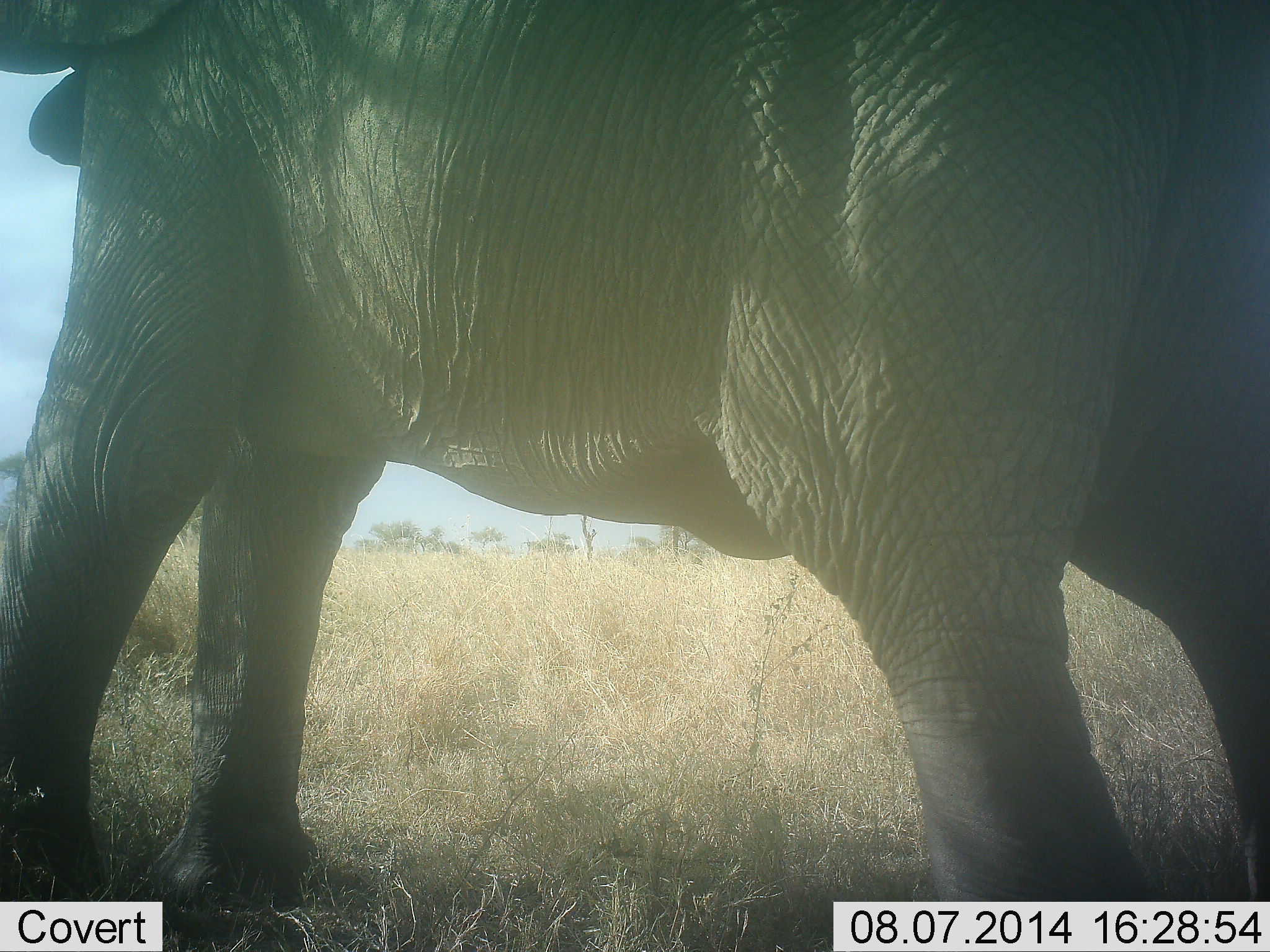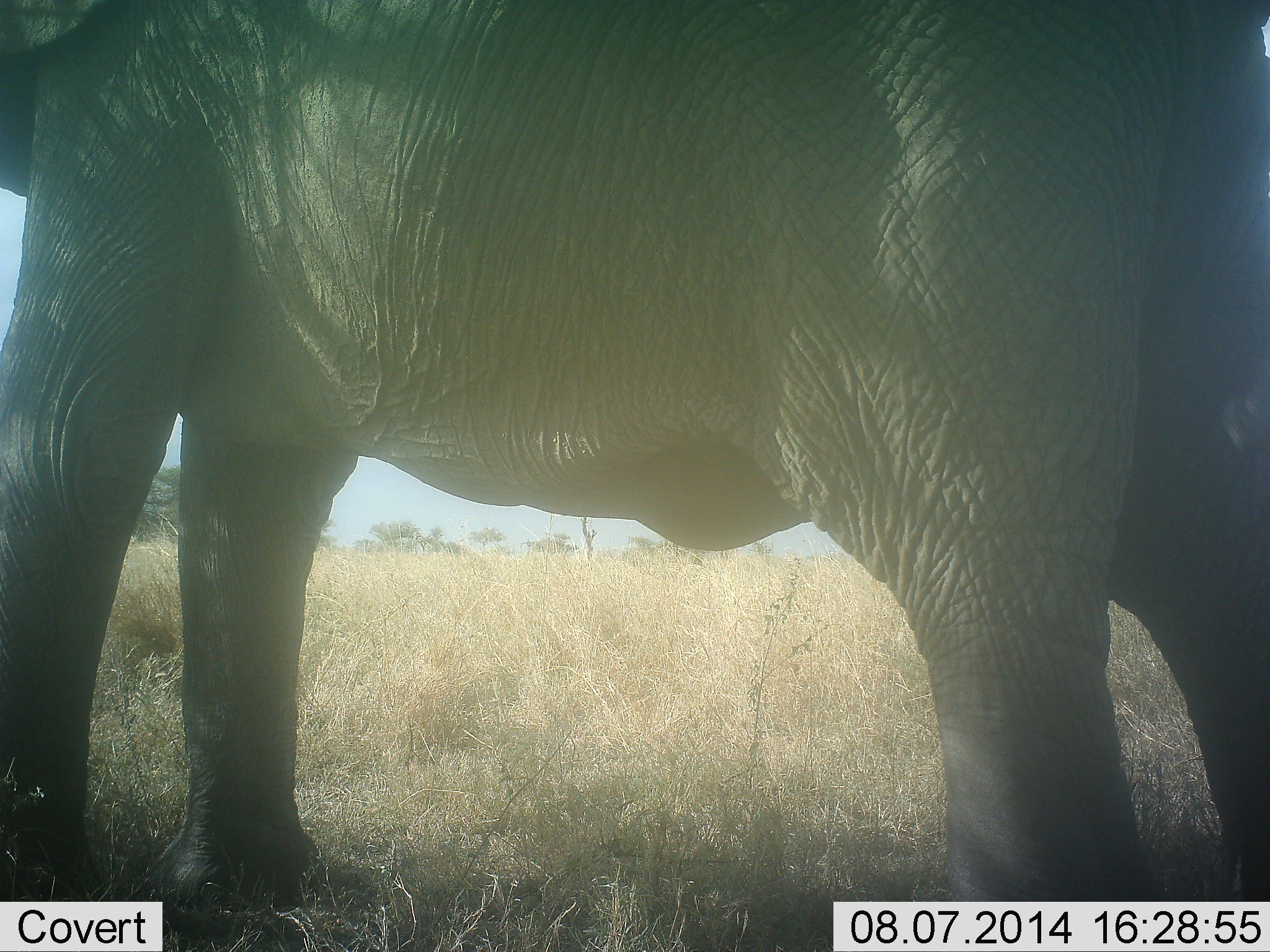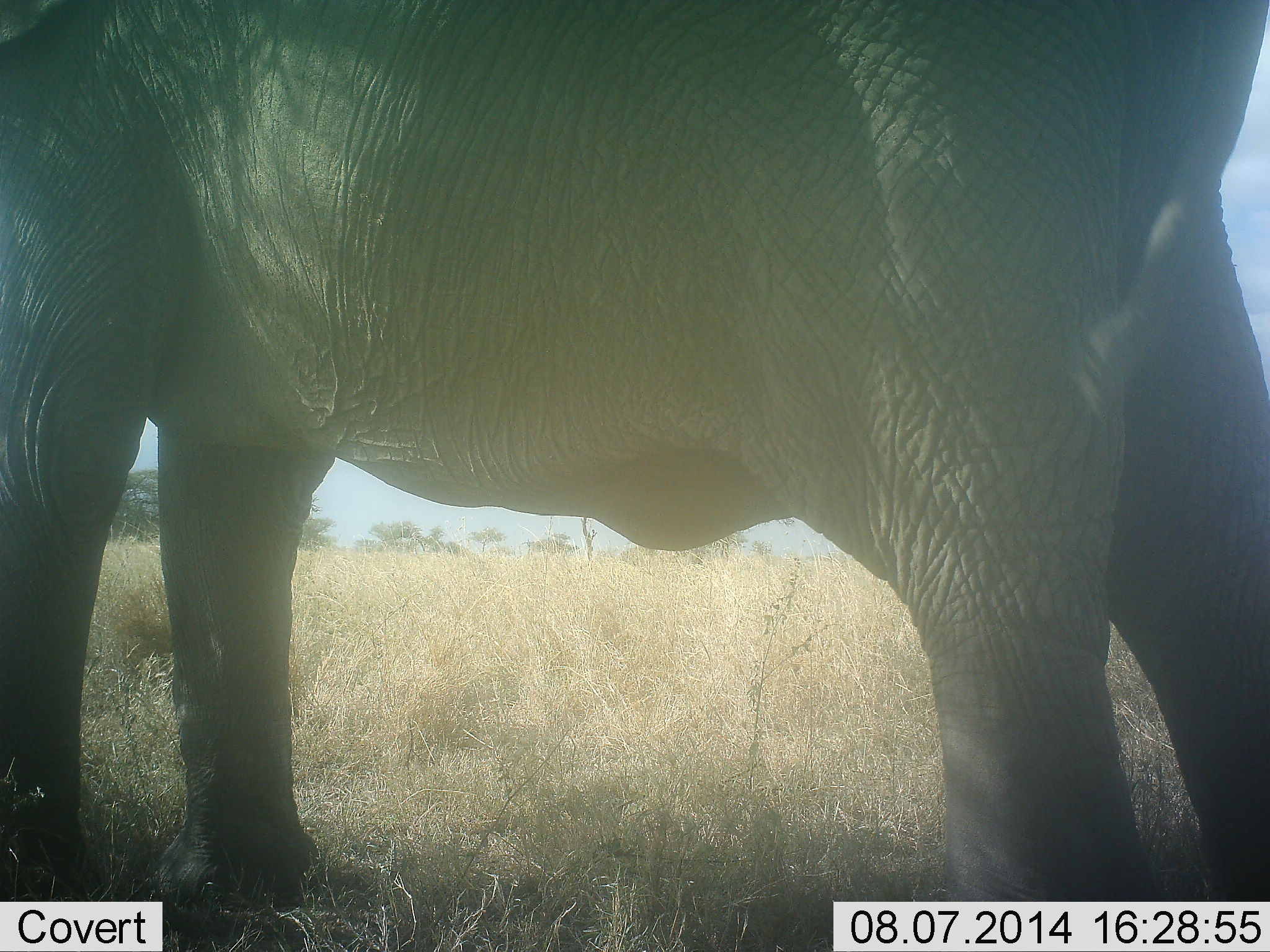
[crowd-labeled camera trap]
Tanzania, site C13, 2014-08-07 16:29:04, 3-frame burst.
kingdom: Animalia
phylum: Chordata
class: Mammalia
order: Proboscidea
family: Elephantidae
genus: Loxodonta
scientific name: Loxodonta africana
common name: african bush elephant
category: elephant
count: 1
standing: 90%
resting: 0%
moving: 10%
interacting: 0%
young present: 0%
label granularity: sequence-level